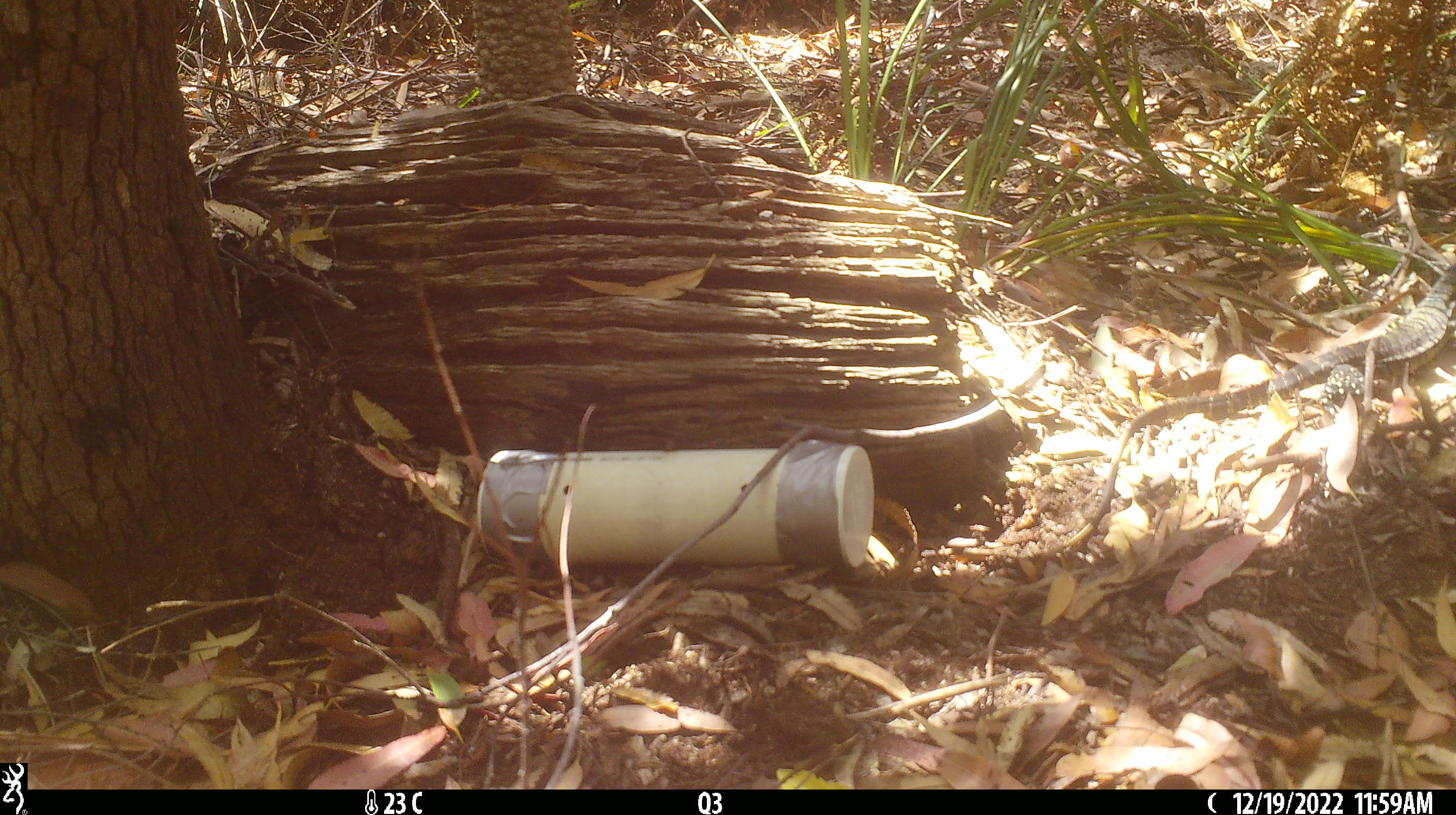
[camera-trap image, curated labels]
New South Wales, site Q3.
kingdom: Animalia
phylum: Chordata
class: Reptilia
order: Squamata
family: Varanidae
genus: Varanus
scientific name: Varanus varius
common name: lace monitor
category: goanna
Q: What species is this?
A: Goanna (lace monitor) (Varanus varius).